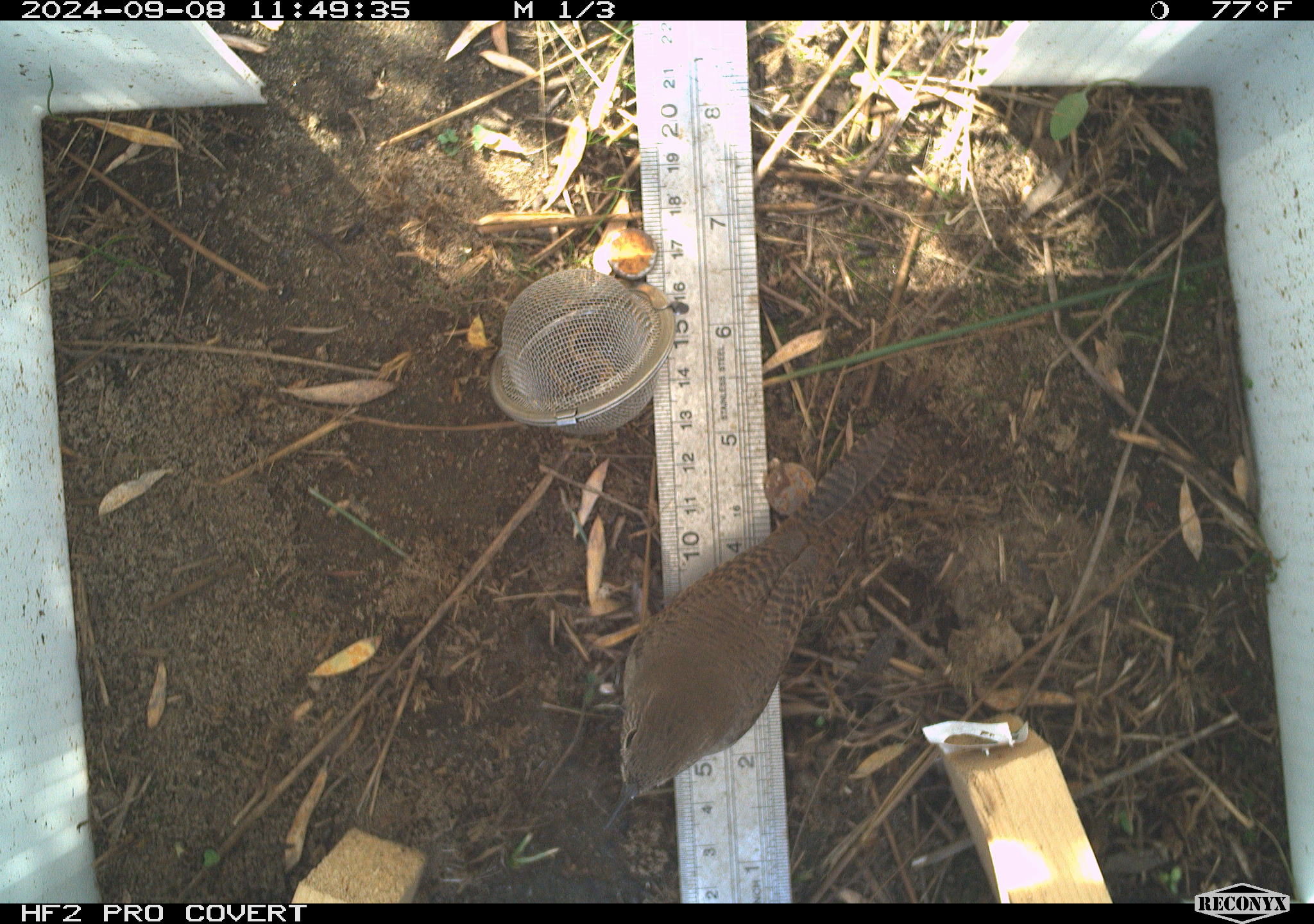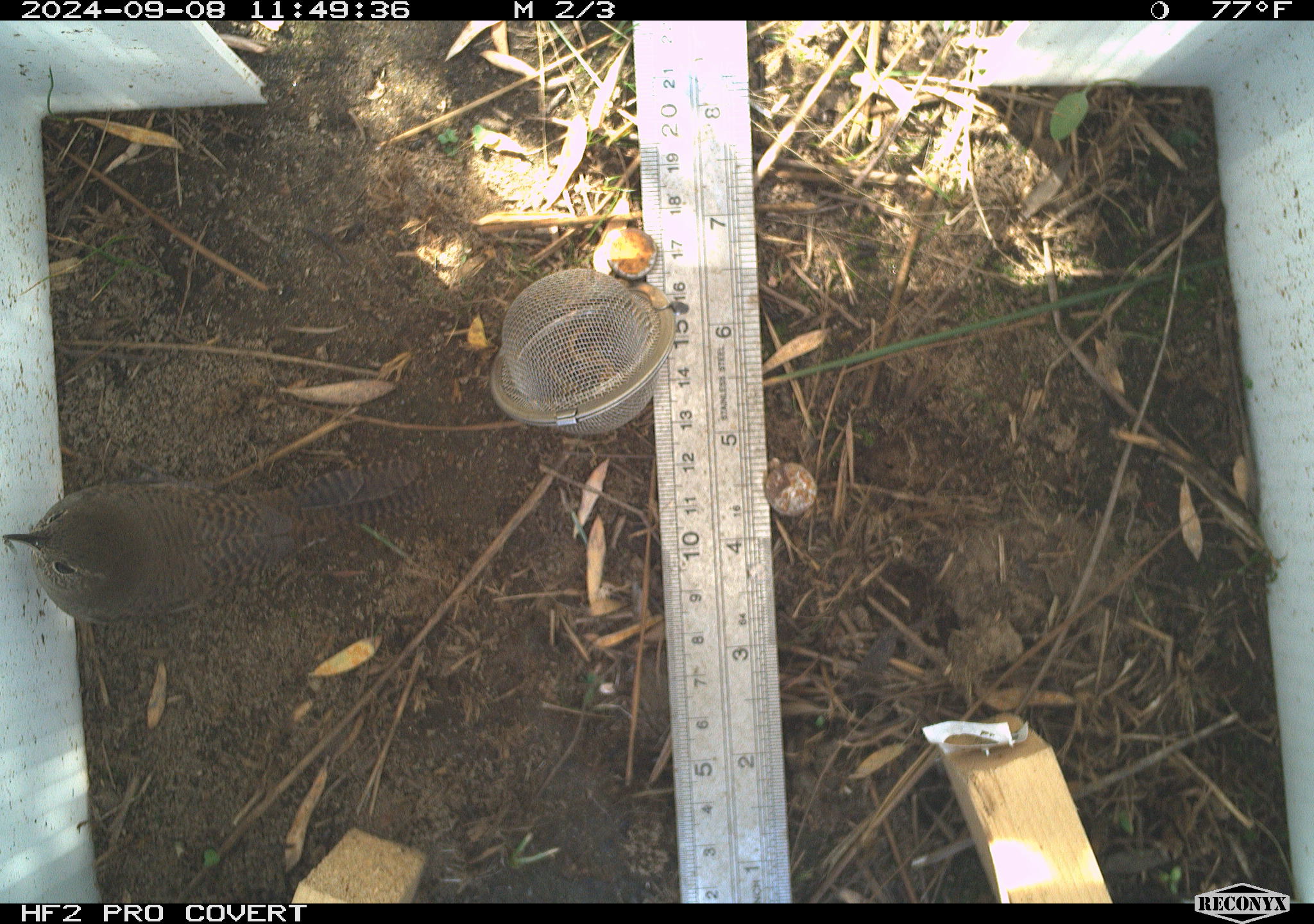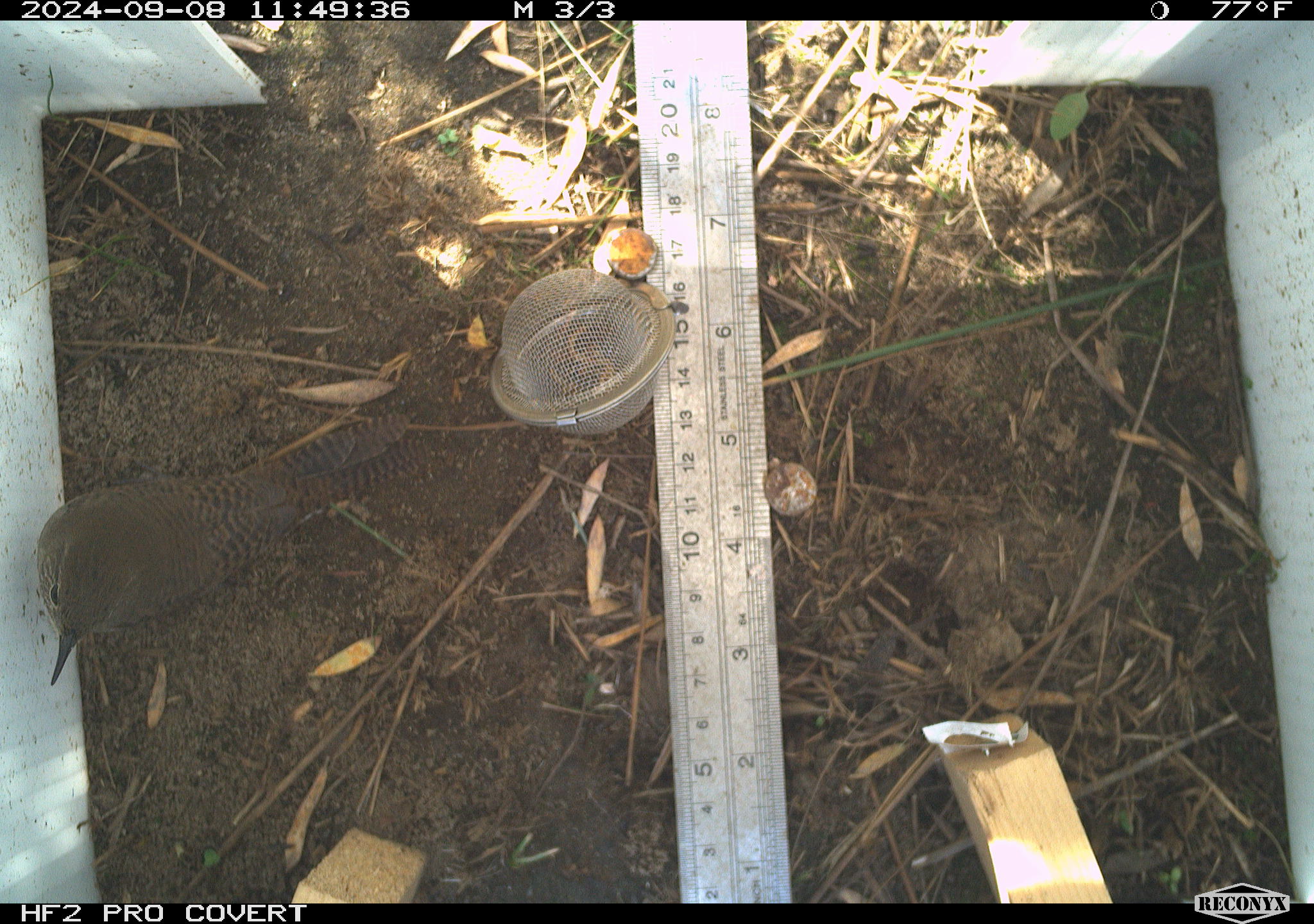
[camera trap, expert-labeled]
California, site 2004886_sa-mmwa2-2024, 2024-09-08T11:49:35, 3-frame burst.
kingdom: Animalia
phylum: Chordata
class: Aves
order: Passeriformes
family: Troglodytidae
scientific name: Troglodytidae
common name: wren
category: troglodytidae family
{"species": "troglodytidae family (wren) (Troglodytidae)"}